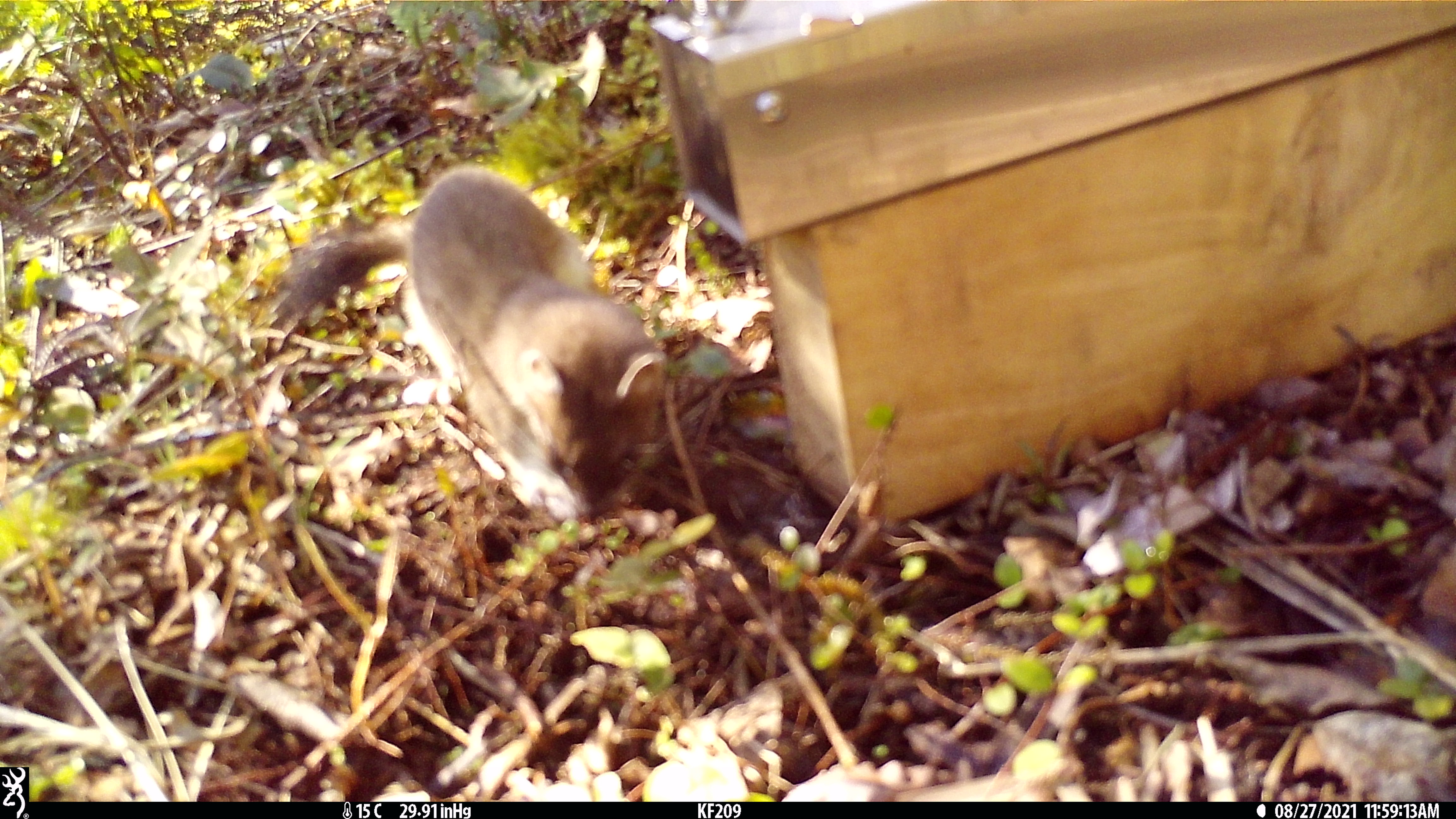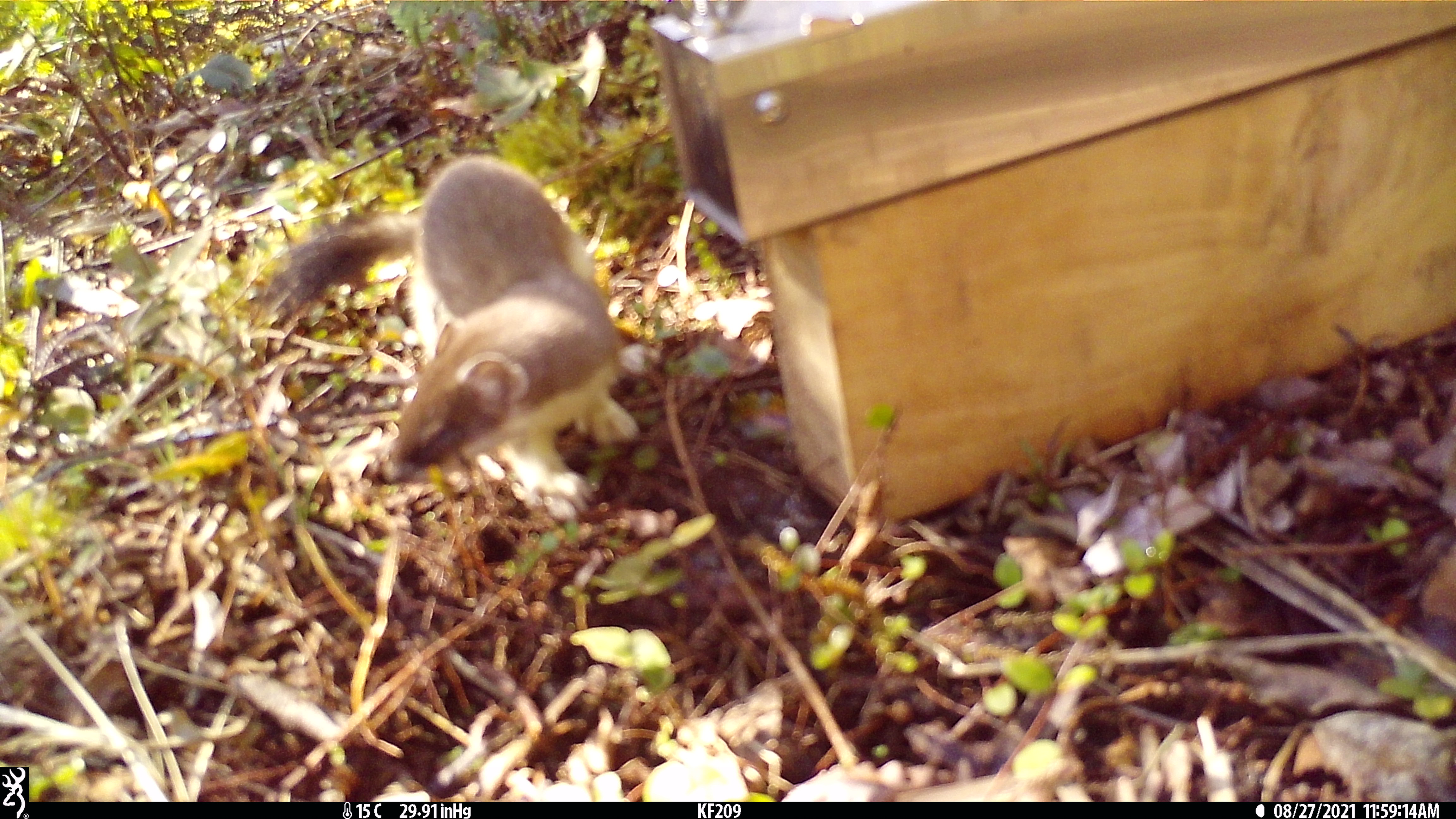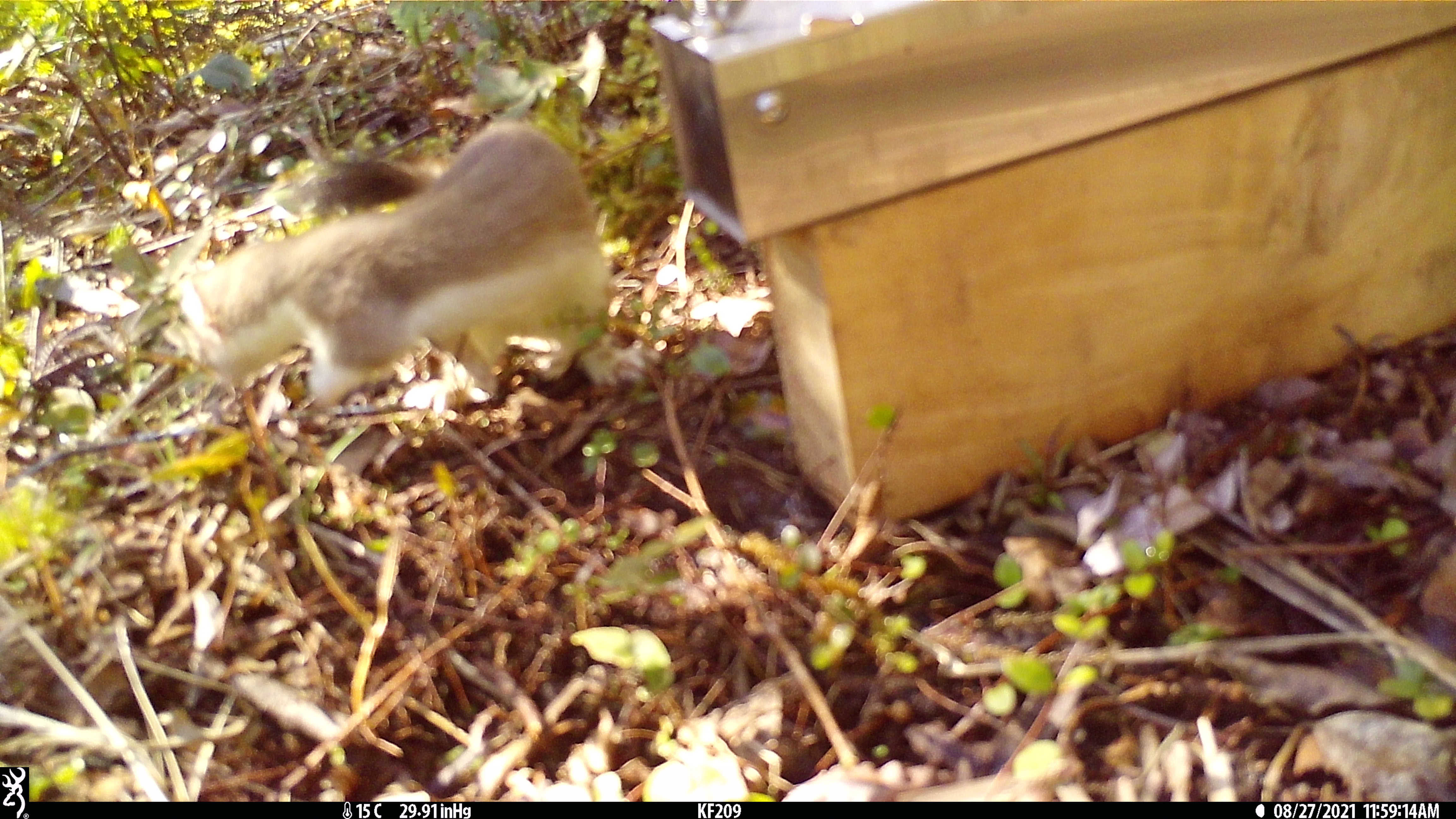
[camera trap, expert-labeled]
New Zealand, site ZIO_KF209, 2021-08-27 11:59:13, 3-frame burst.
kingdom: Animalia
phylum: Chordata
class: Mammalia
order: Carnivora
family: Mustelidae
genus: Mustela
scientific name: Mustela erminea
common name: stoat